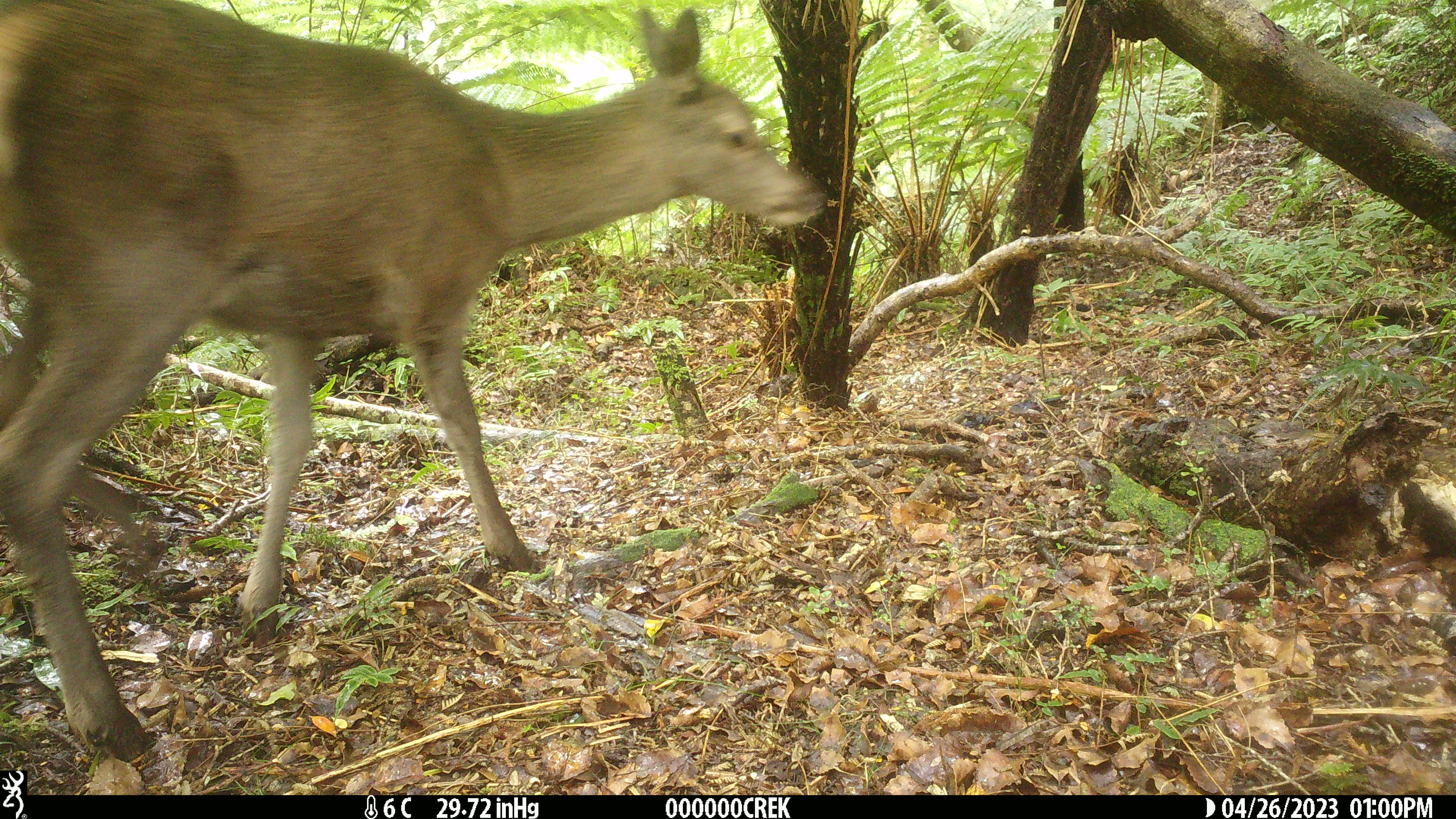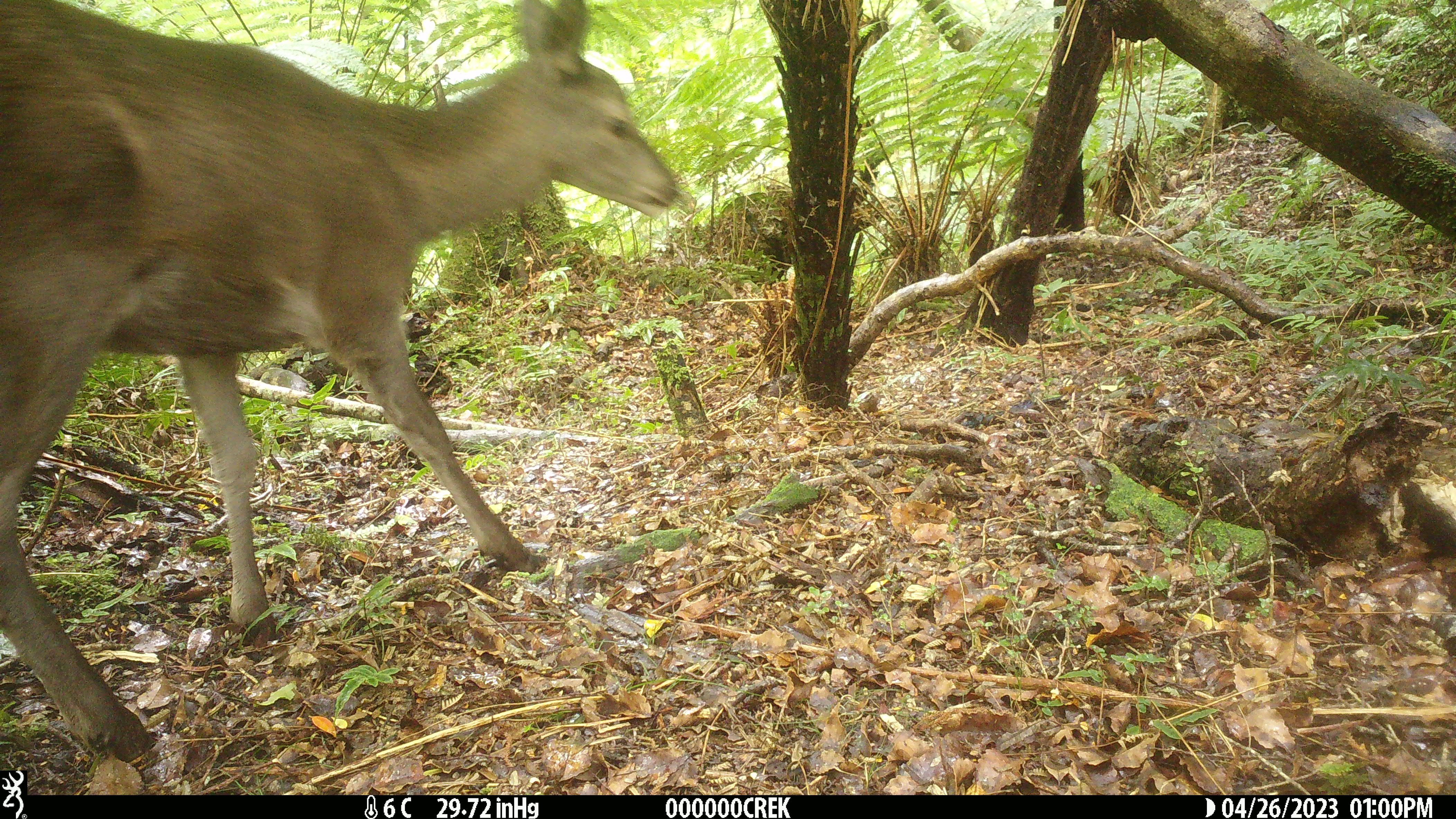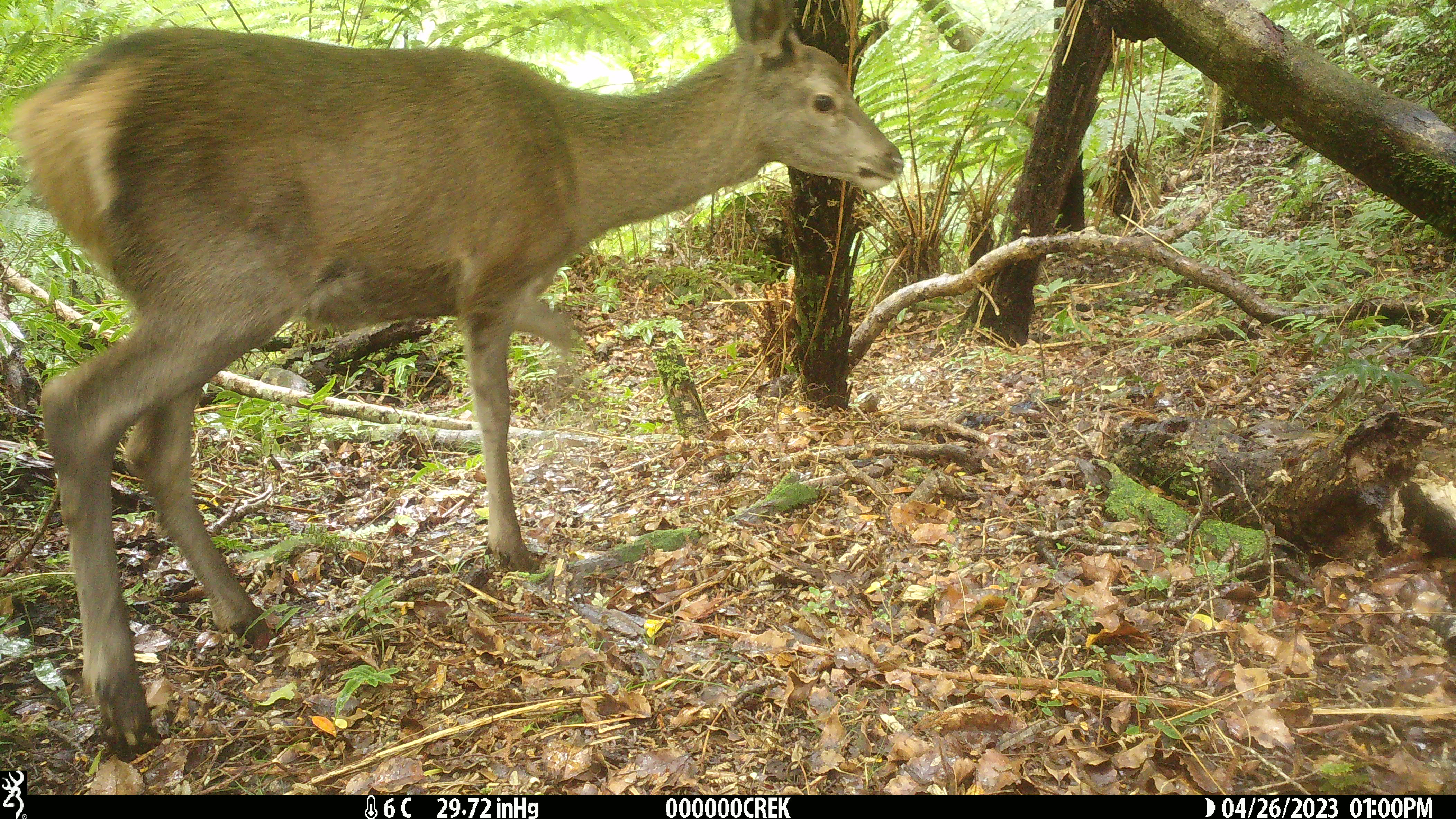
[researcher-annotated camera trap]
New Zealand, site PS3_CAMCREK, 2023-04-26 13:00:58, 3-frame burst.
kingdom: Animalia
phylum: Chordata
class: Mammalia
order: Artiodactyla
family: Cervidae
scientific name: Cervidae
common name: deer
Deer (Cervidae).